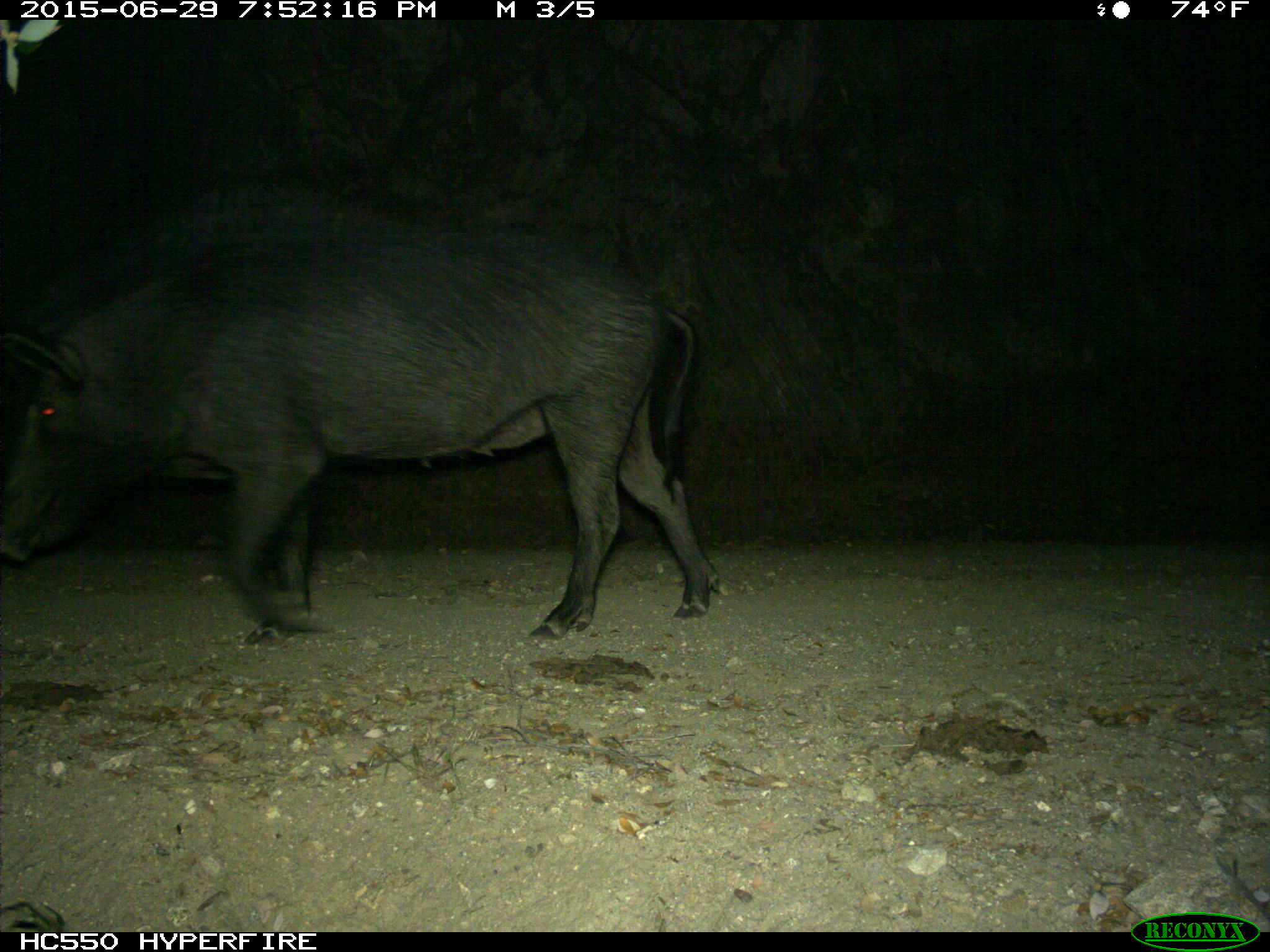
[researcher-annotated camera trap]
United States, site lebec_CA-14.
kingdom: Animalia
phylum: Chordata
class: Mammalia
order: Artiodactyla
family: Suidae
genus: Sus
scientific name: Sus scrofa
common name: wild boar